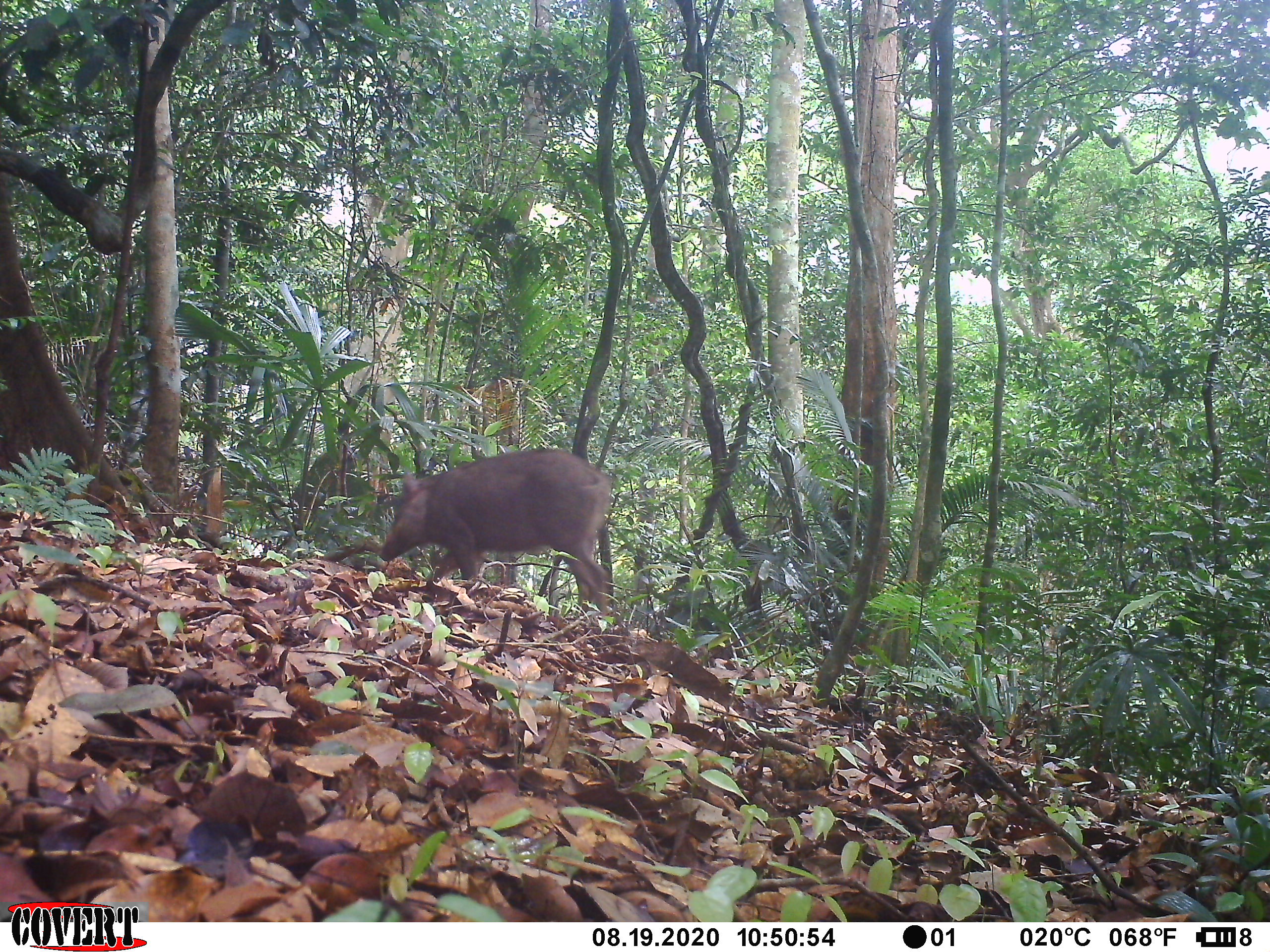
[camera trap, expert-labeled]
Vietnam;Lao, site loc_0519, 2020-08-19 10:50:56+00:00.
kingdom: Animalia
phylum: Chordata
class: Mammalia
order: Artiodactyla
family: Suidae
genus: Sus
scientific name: Sus scrofa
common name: eurasian wild pig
Eurasian wild pig (Sus scrofa). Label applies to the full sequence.